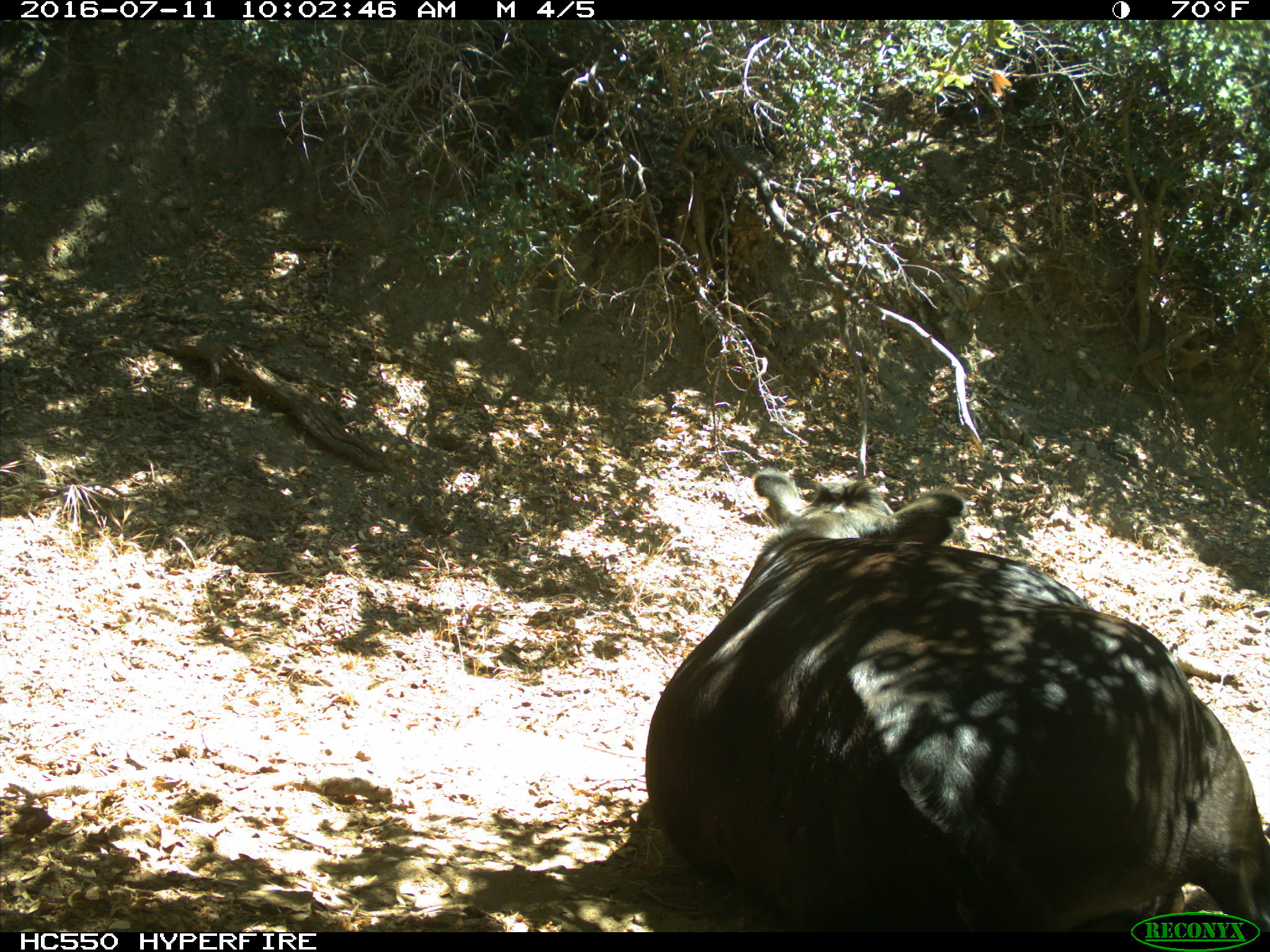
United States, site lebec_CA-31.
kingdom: Animalia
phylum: Chordata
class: Mammalia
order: Artiodactyla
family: Bovidae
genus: Bos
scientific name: Bos taurus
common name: domestic cow